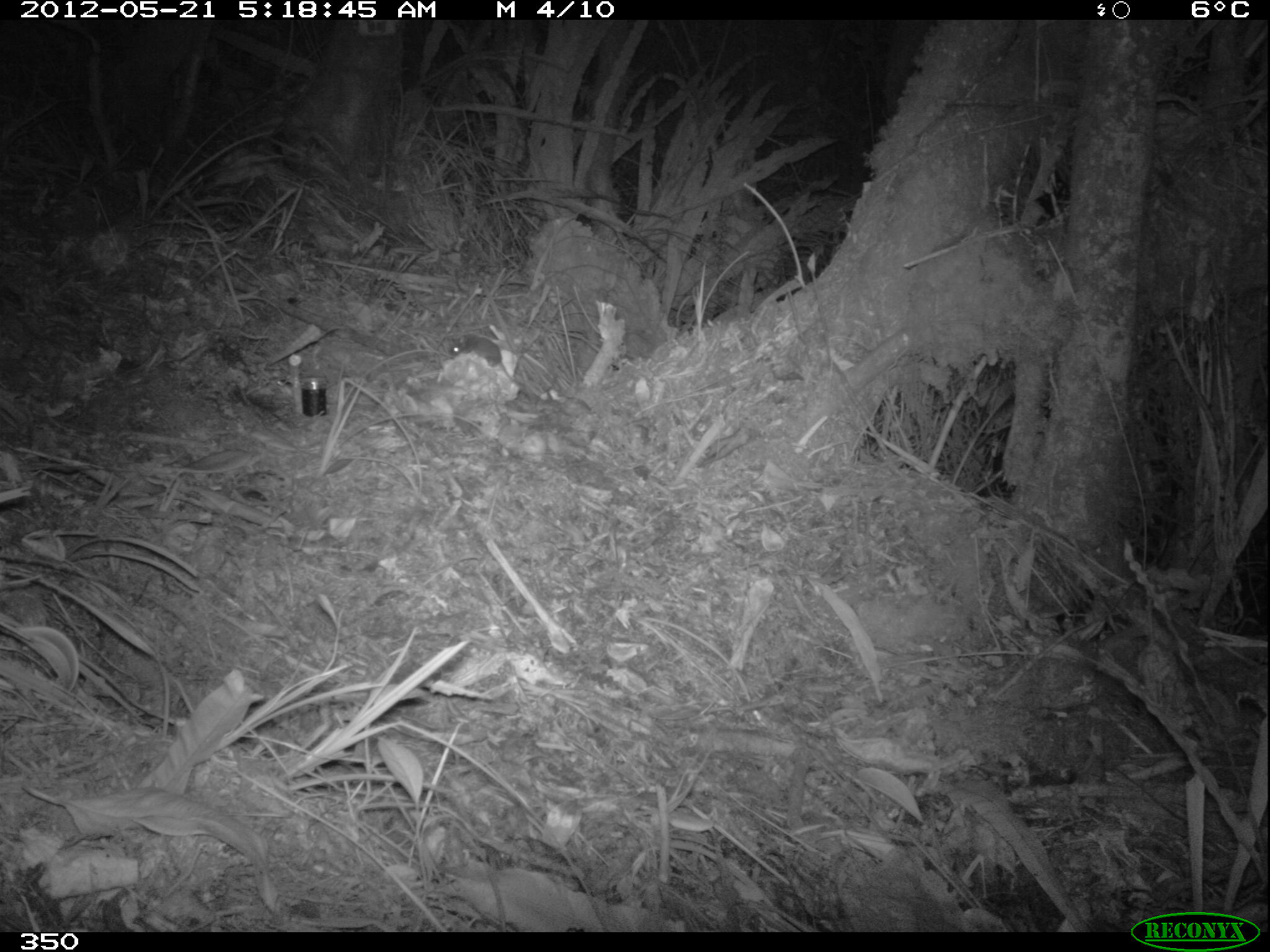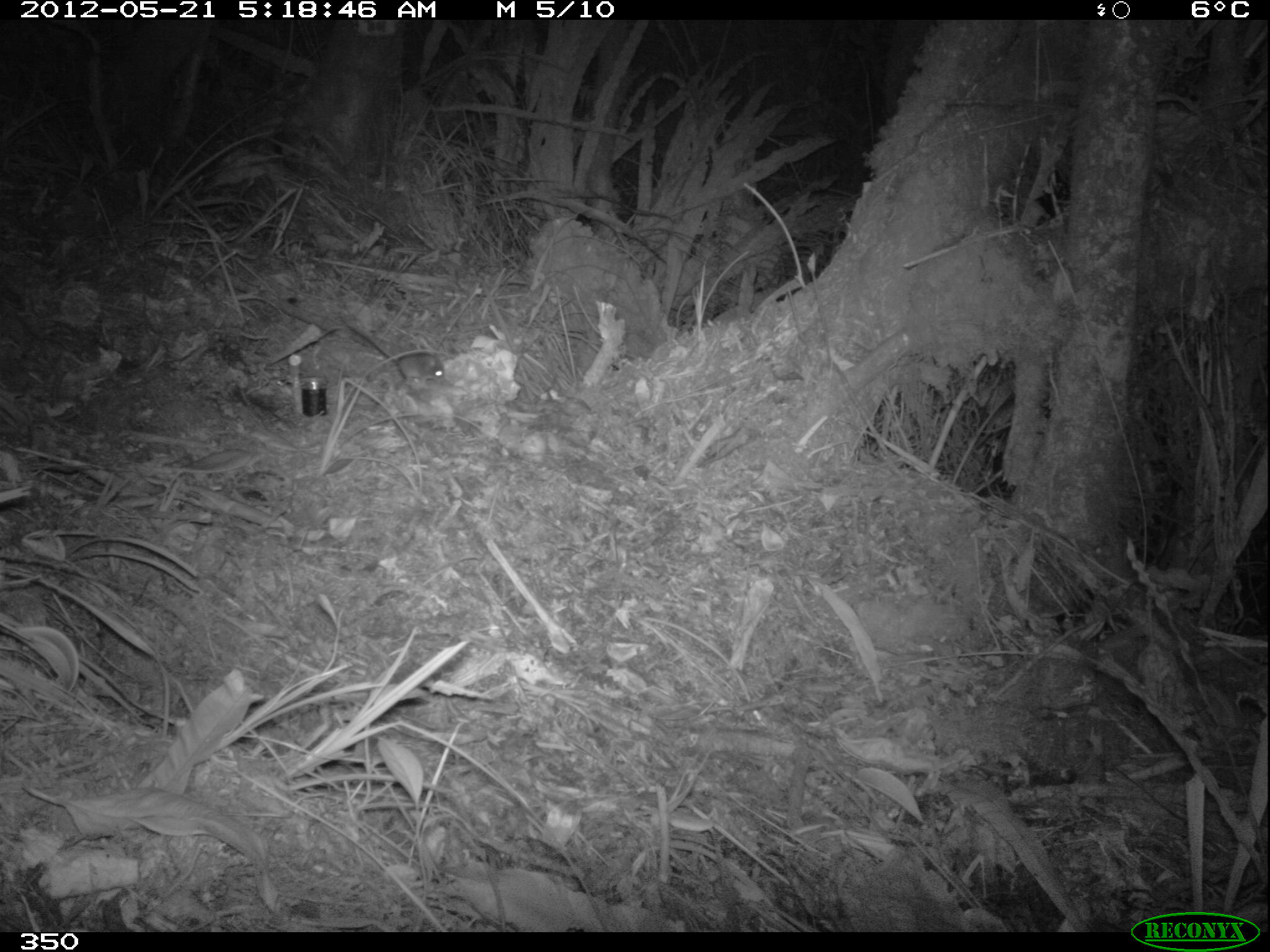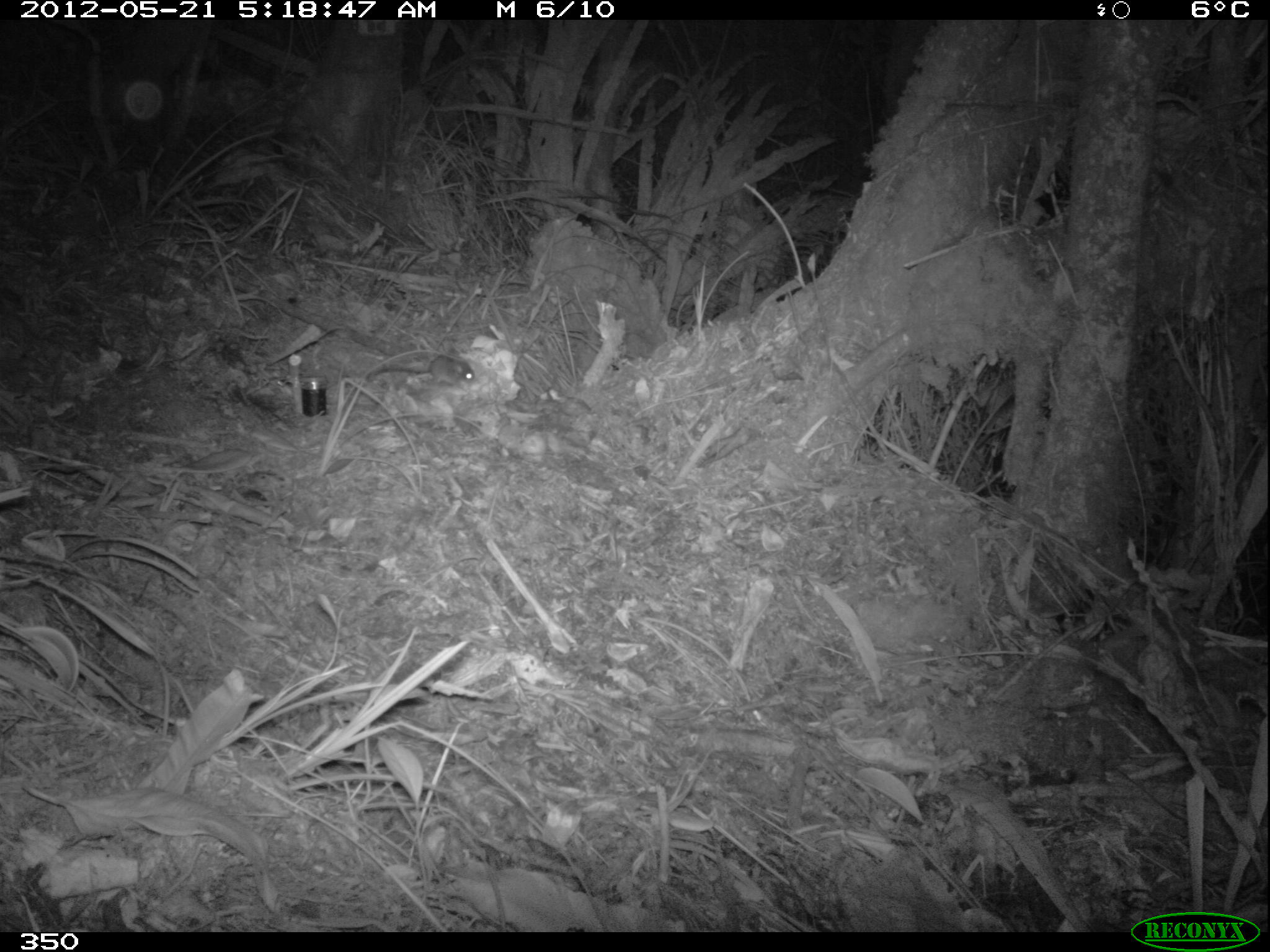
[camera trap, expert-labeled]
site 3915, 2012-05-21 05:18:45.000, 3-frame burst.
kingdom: Animalia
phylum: Chordata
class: Mammalia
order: Rodentia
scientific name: Rodentia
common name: rodents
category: unknown rodent